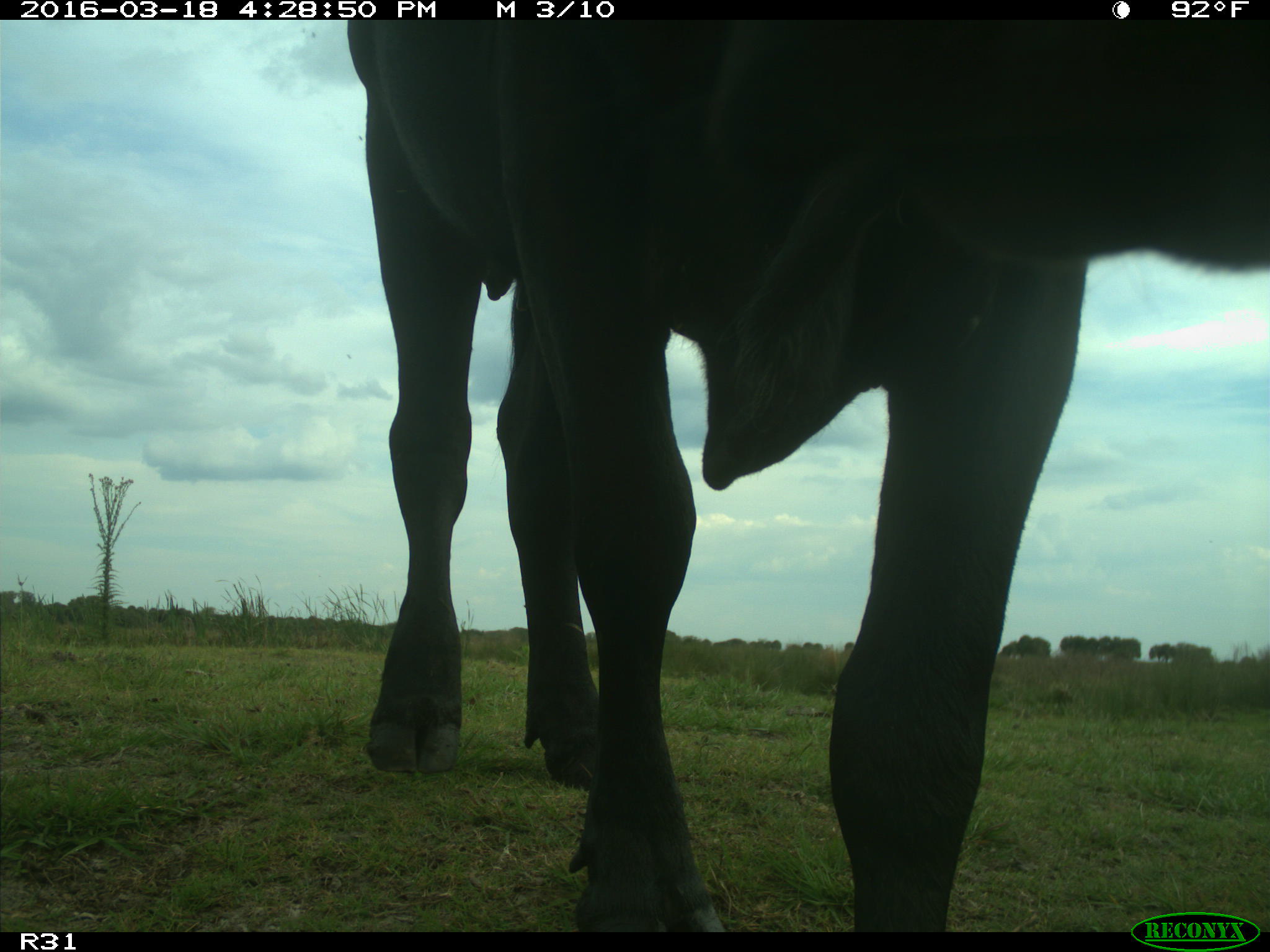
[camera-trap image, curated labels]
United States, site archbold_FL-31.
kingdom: Animalia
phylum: Chordata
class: Mammalia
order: Artiodactyla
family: Bovidae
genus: Bos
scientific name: Bos taurus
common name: domestic cow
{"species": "Bos taurus (domestic cow)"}